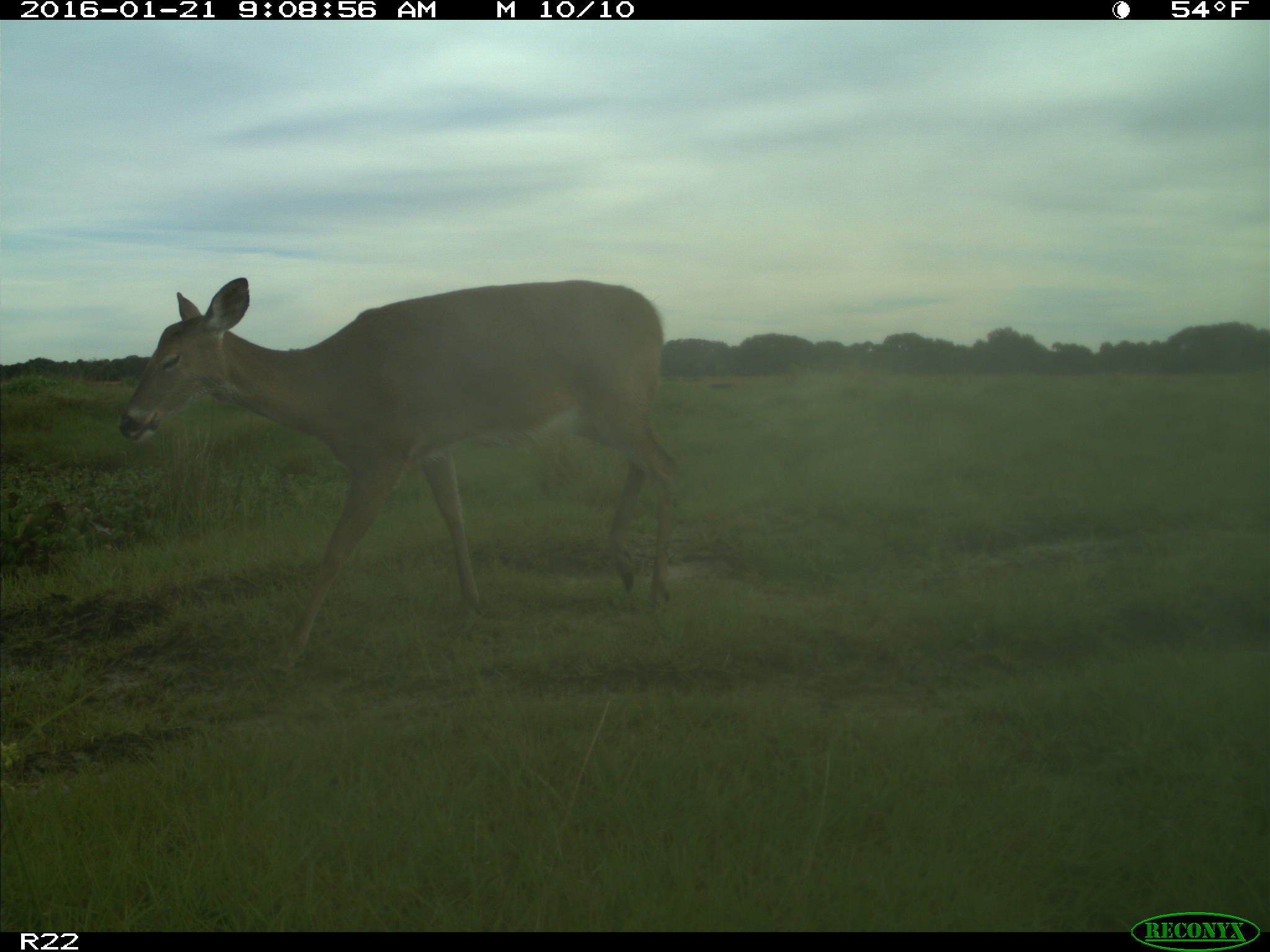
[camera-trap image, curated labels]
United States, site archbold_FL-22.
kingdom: Animalia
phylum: Chordata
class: Mammalia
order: Artiodactyla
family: Cervidae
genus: Odocoileus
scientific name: Odocoileus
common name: deer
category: unidentified deer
Unidentified deer (deer) (Odocoileus).